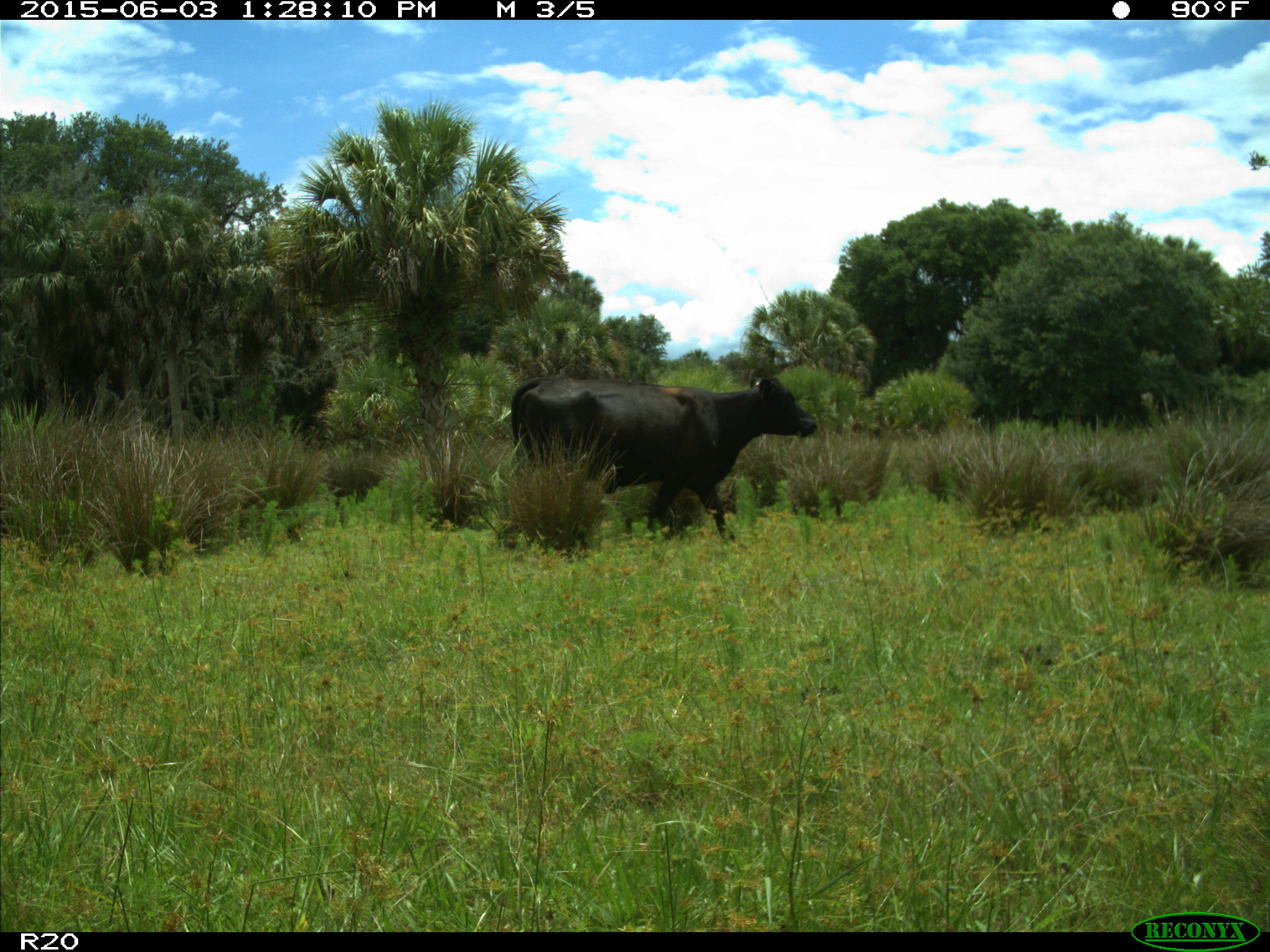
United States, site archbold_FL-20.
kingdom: Animalia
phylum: Chordata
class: Mammalia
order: Artiodactyla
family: Bovidae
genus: Bos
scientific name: Bos taurus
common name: domestic cow